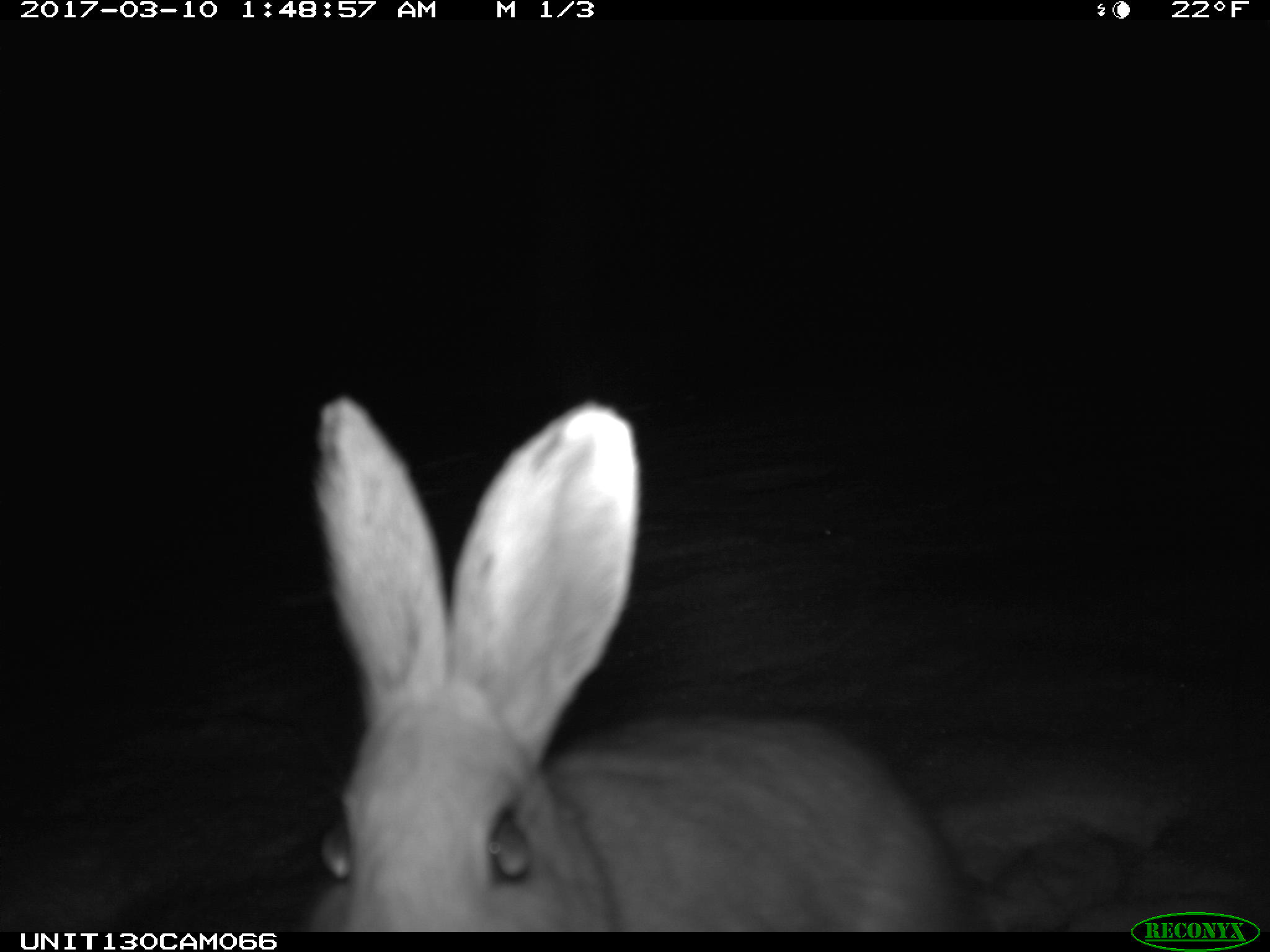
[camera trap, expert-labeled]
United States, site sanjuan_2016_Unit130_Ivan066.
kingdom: Animalia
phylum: Chordata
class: Mammalia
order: Lagomorpha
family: Leporidae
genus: Lepus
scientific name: Lepus americanus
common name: snowshoe hare